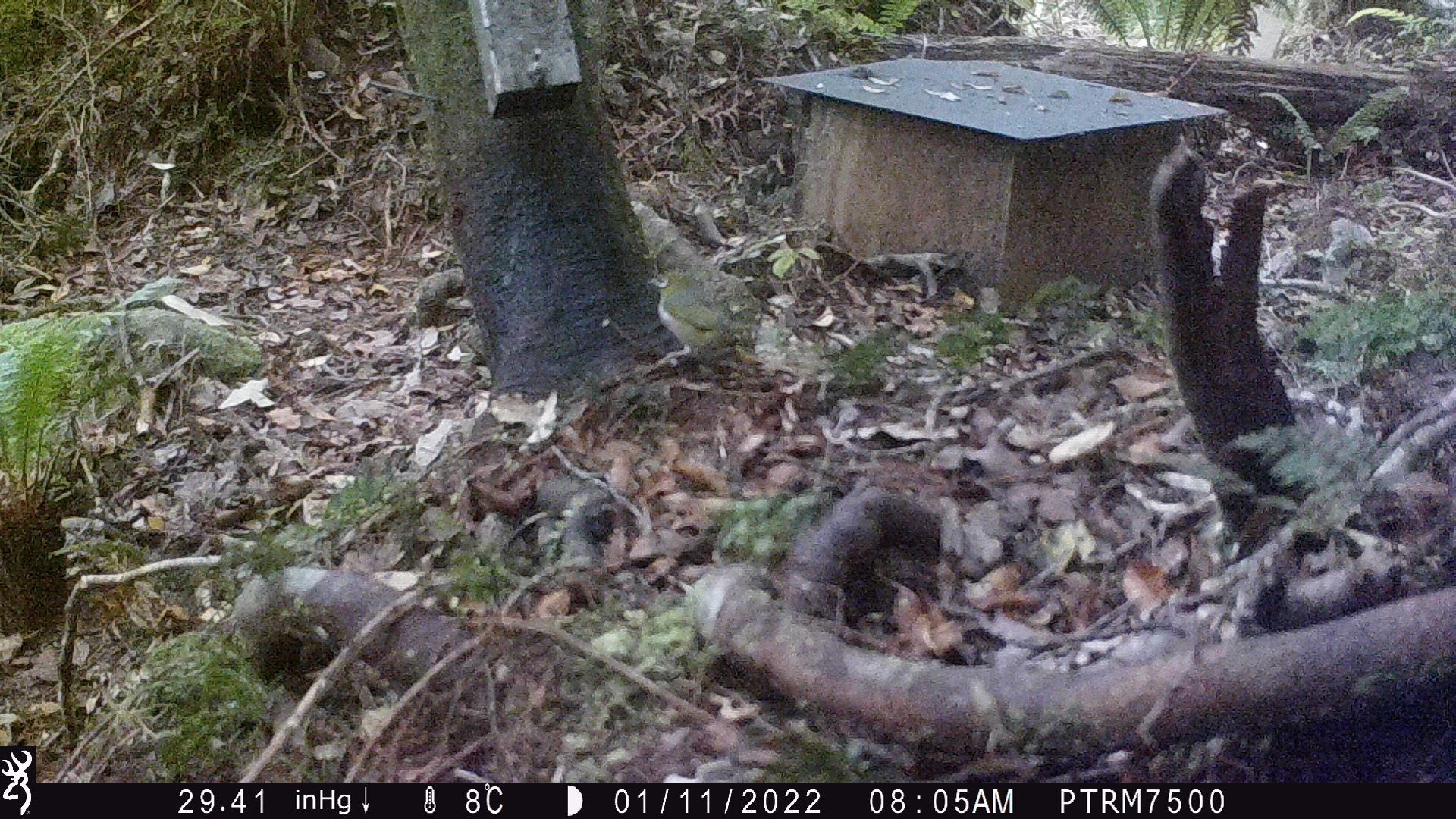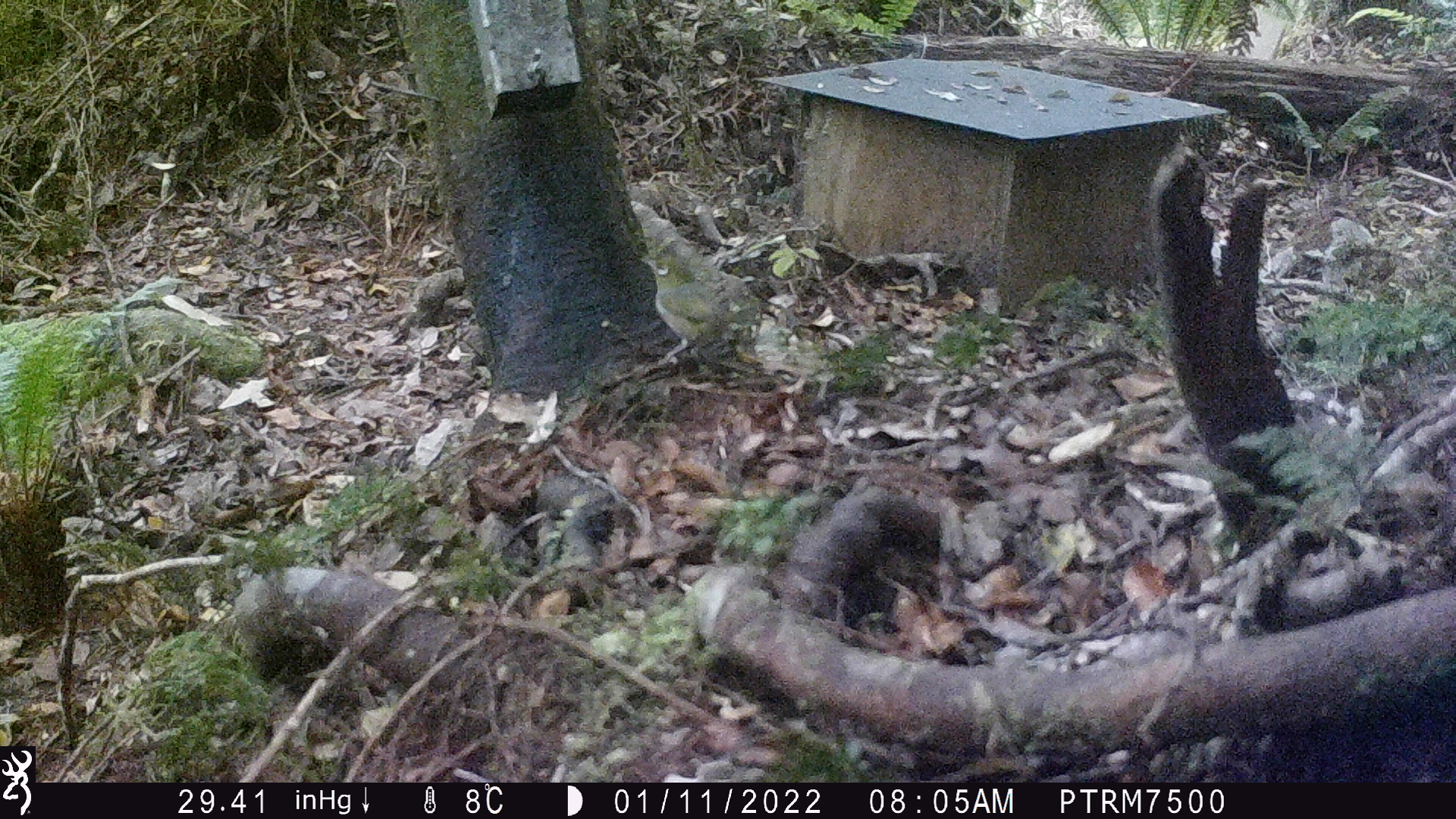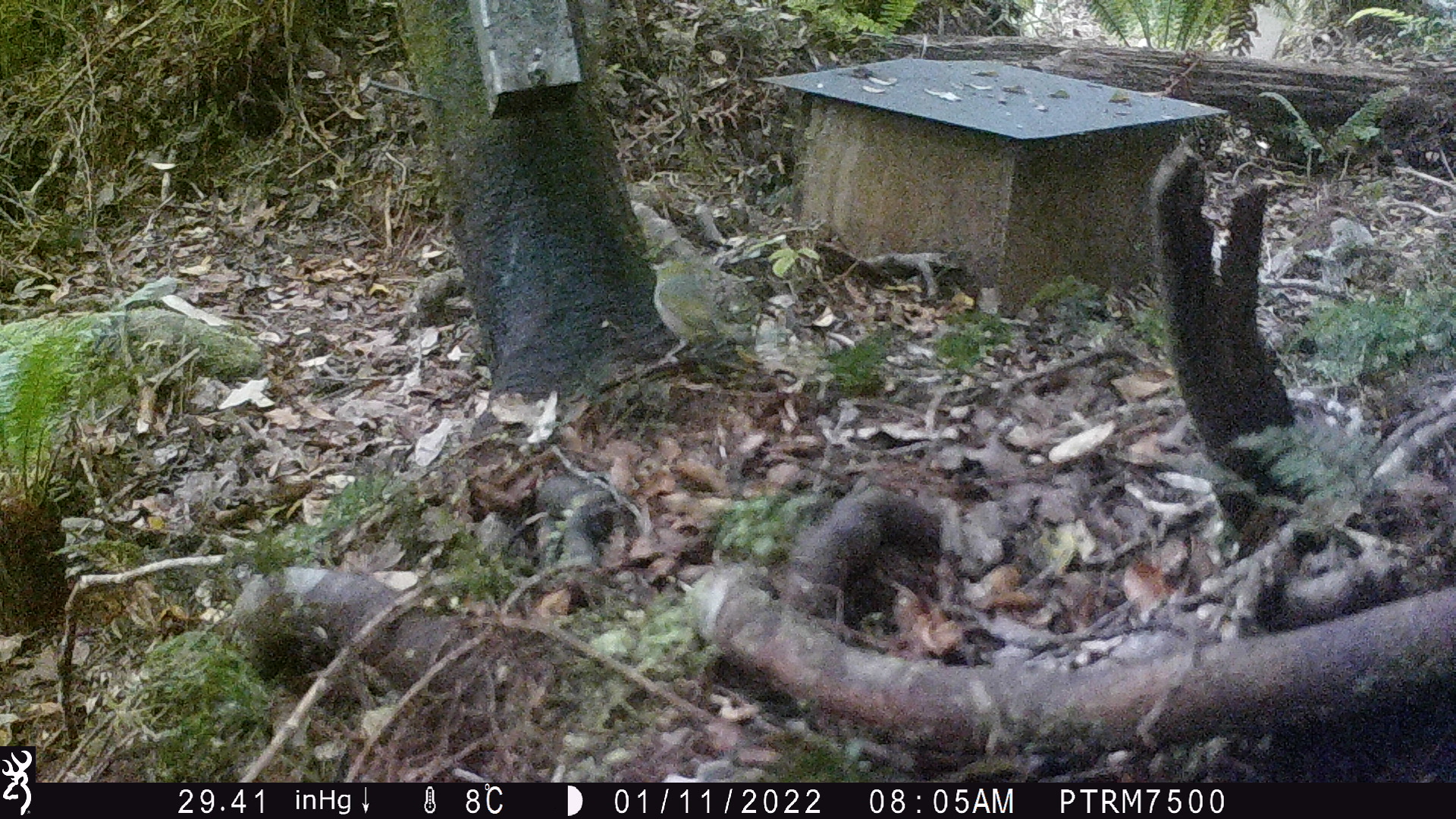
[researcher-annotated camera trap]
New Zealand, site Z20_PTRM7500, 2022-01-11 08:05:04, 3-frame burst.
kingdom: Animalia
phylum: Chordata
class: Aves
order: Passeriformes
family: Zosteropidae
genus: Zosterops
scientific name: Zosterops lateralis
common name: silvereye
Silvereye (Zosterops lateralis).